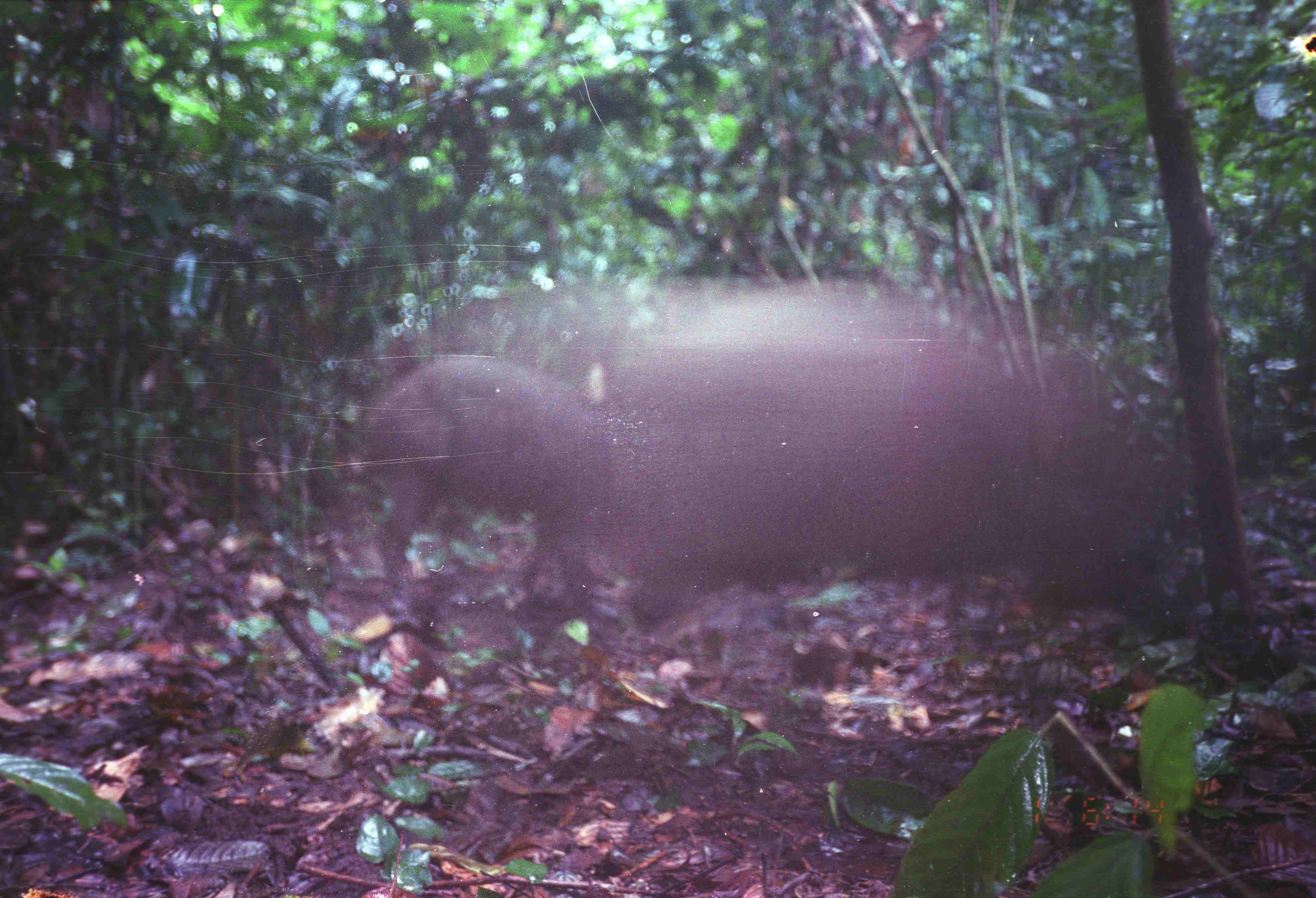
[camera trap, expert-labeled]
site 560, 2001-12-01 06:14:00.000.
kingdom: Animalia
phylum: Chordata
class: Mammalia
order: Artiodactyla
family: Suidae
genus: Sus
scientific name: Sus scrofa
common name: wild boar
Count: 2.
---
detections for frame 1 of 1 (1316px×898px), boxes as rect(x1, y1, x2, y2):
sus scrofa: rect(571, 271, 1175, 610); rect(360, 346, 636, 616)